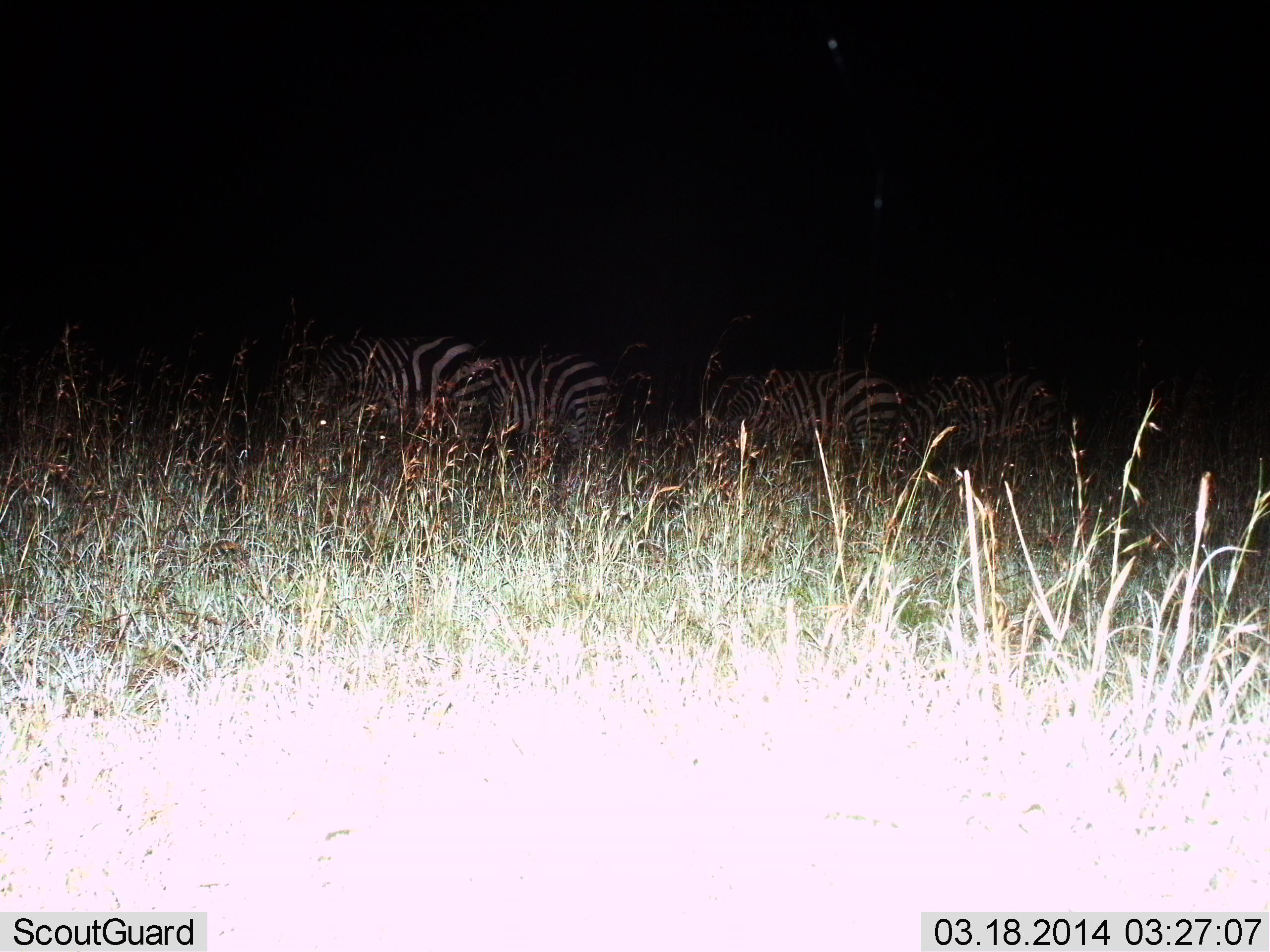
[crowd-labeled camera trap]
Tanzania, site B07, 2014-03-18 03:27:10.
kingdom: Animalia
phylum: Chordata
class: Mammalia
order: Perissodactyla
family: Equidae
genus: Equus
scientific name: Equus quagga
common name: plains zebra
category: zebra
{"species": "zebra (plains zebra) (Equus quagga)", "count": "4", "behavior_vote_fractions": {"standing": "30%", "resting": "10%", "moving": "0%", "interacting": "0%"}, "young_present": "0%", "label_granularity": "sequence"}